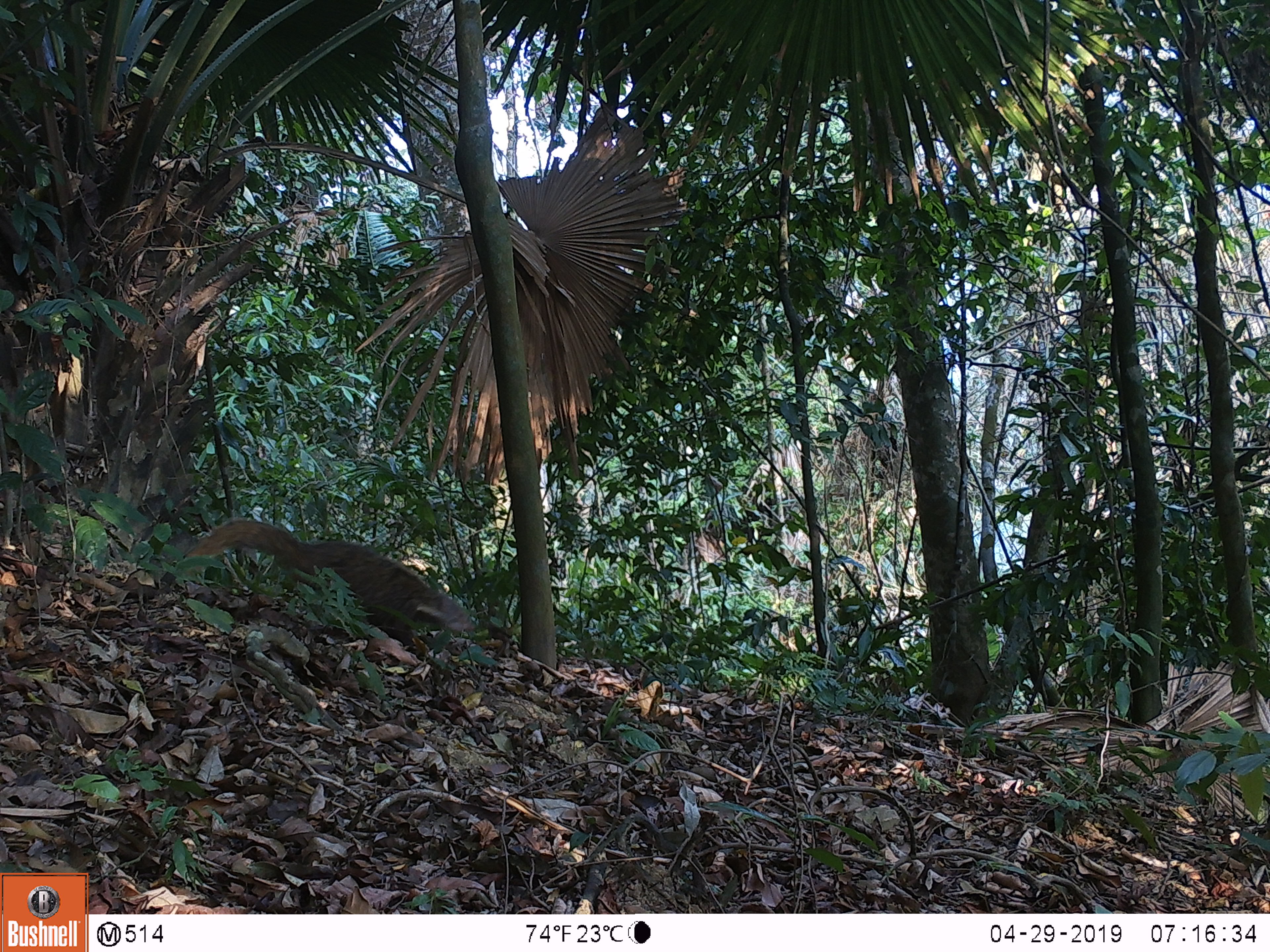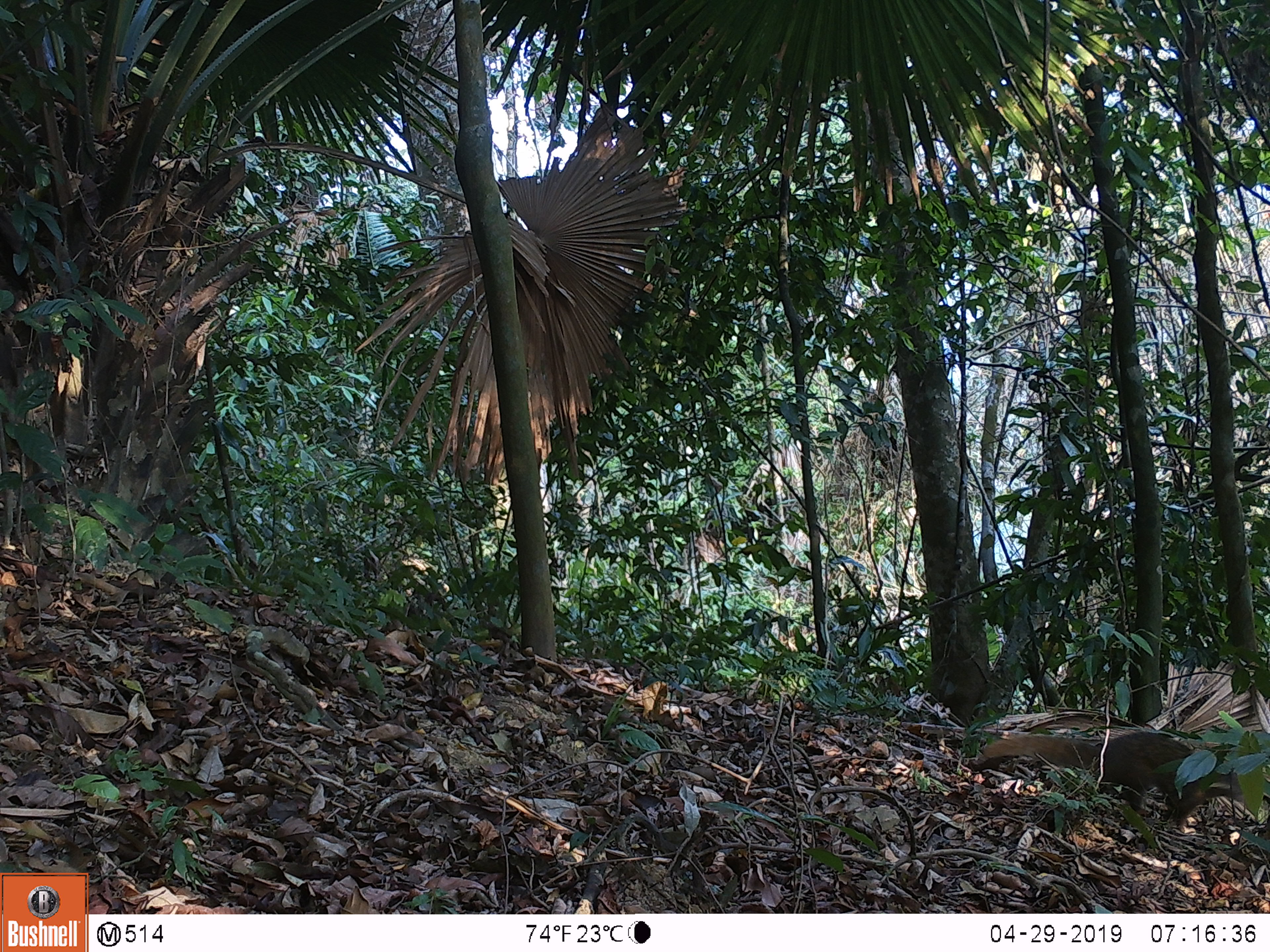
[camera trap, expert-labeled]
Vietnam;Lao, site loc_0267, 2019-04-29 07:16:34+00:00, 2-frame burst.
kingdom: Animalia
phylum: Chordata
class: Mammalia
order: Carnivora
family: Herpestidae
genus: Urva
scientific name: Urva urva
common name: crab-eating mongoose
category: crab eating mongoose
Crab eating mongoose (crab-eating mongoose) (Urva urva). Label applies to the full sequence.